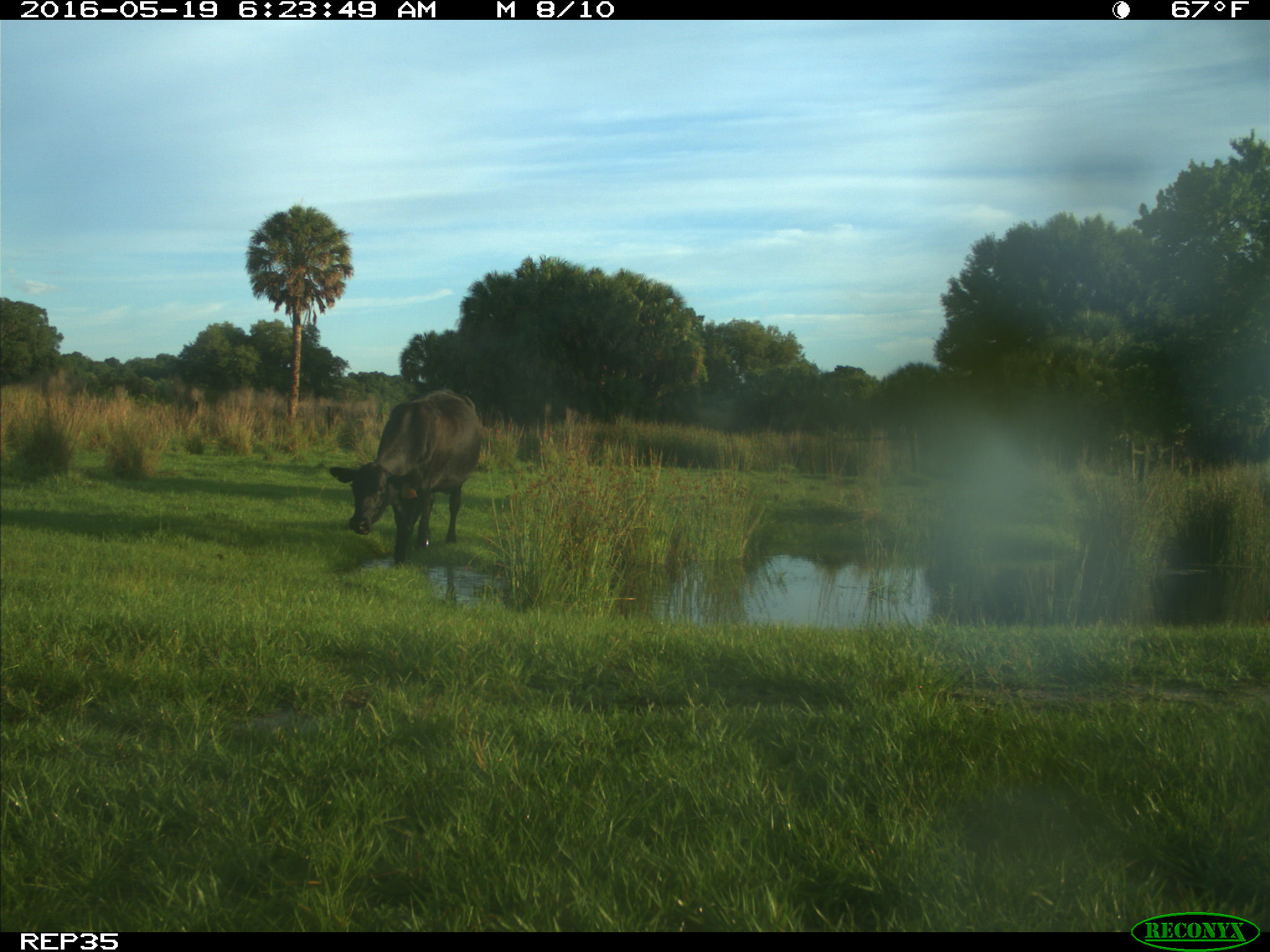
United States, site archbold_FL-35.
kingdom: Animalia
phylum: Chordata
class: Mammalia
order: Artiodactyla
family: Bovidae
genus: Bos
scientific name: Bos taurus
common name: domestic cow